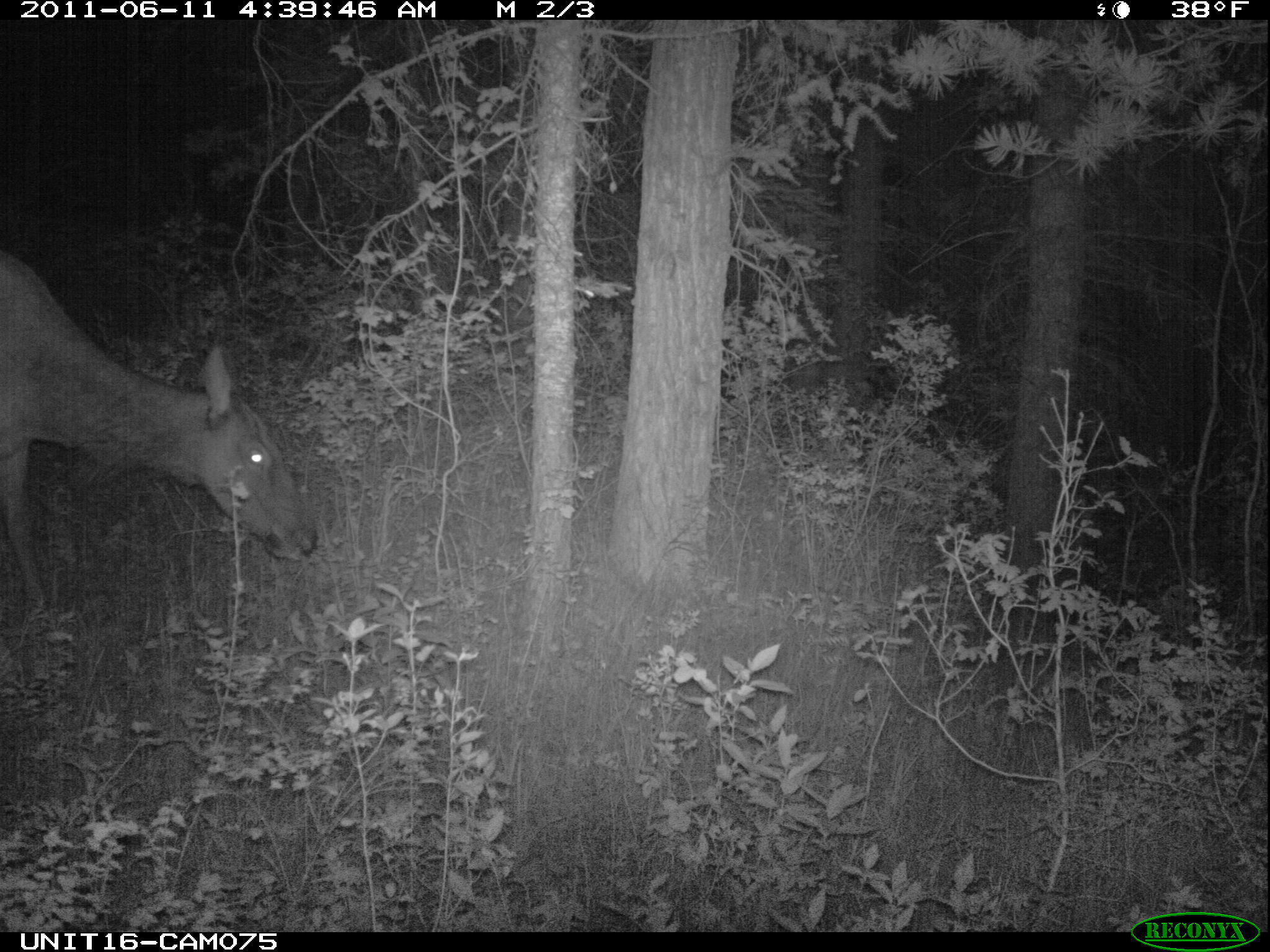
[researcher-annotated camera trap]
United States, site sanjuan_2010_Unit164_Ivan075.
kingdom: Animalia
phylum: Chordata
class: Mammalia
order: Artiodactyla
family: Cervidae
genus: Cervus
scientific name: Cervus elaphus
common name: red deer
Cervus elaphus (red deer).